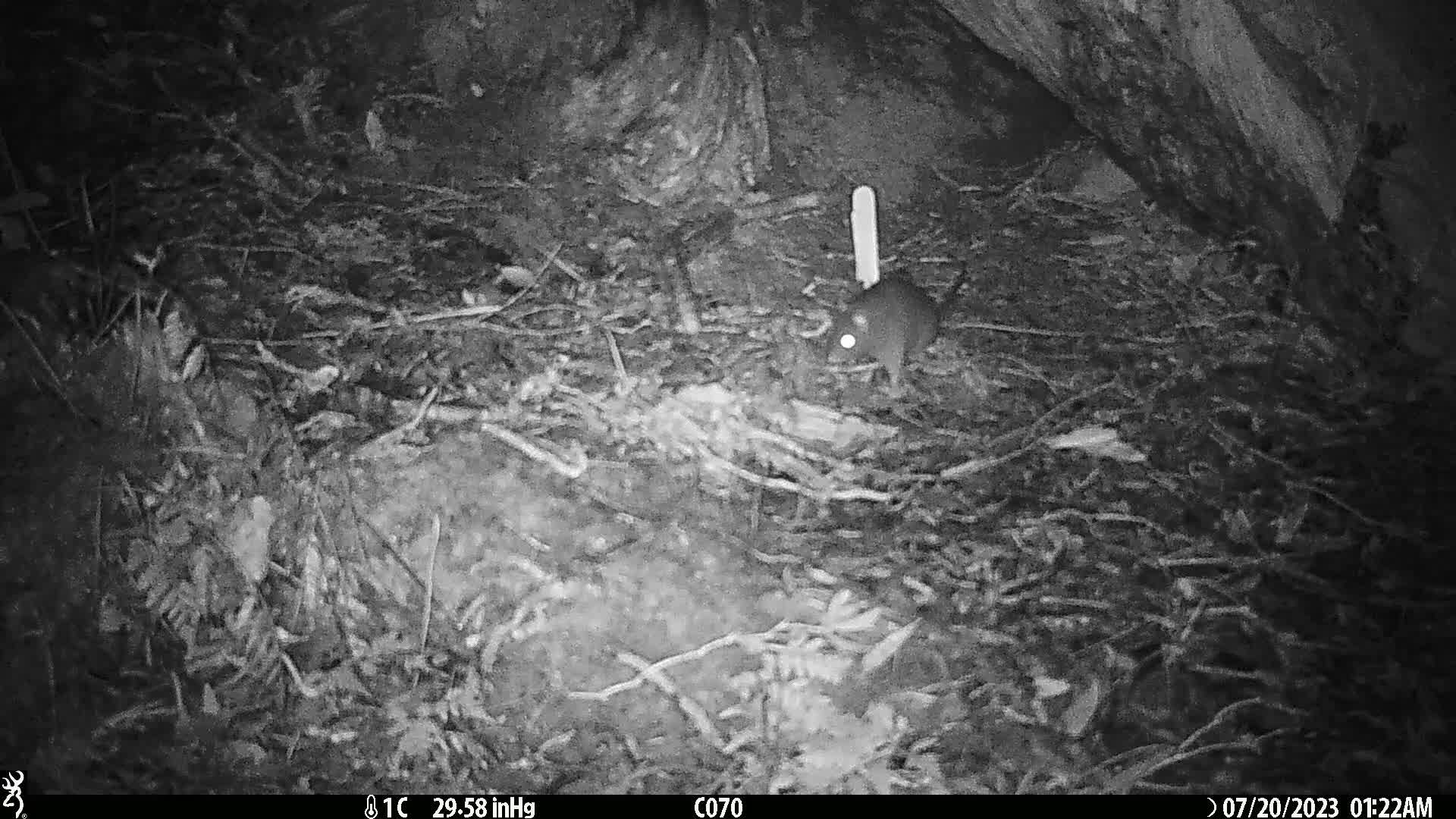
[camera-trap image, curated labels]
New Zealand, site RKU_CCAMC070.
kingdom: Animalia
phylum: Chordata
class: Mammalia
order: Rodentia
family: Muridae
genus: Rattus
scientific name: Rattus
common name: rat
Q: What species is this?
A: Rat (Rattus).